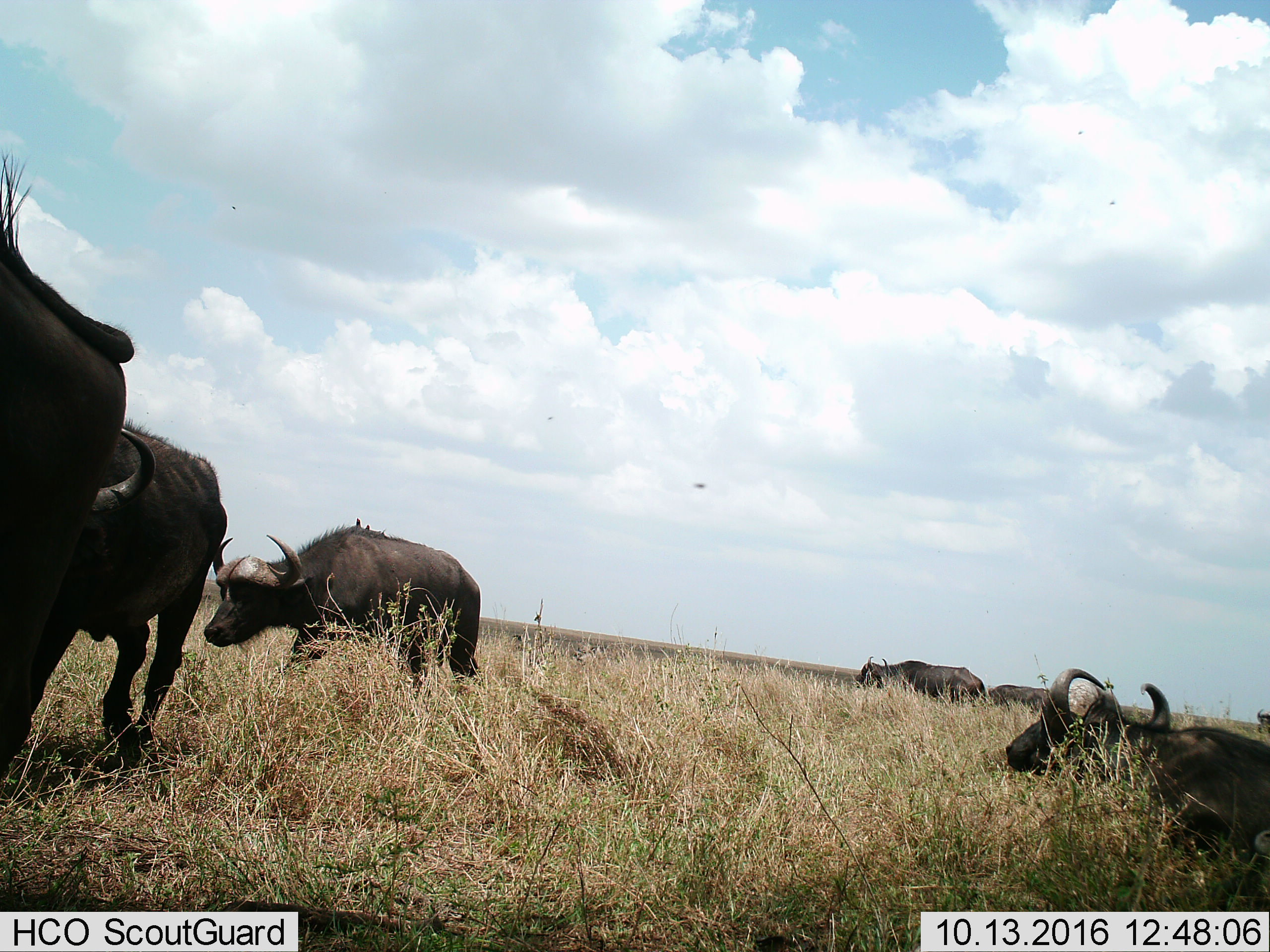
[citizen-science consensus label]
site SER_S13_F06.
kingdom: Animalia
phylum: Chordata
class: Mammalia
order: Artiodactyla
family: Bovidae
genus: Syncerus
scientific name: Syncerus caffer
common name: african buffalo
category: buffalo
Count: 7.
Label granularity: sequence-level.